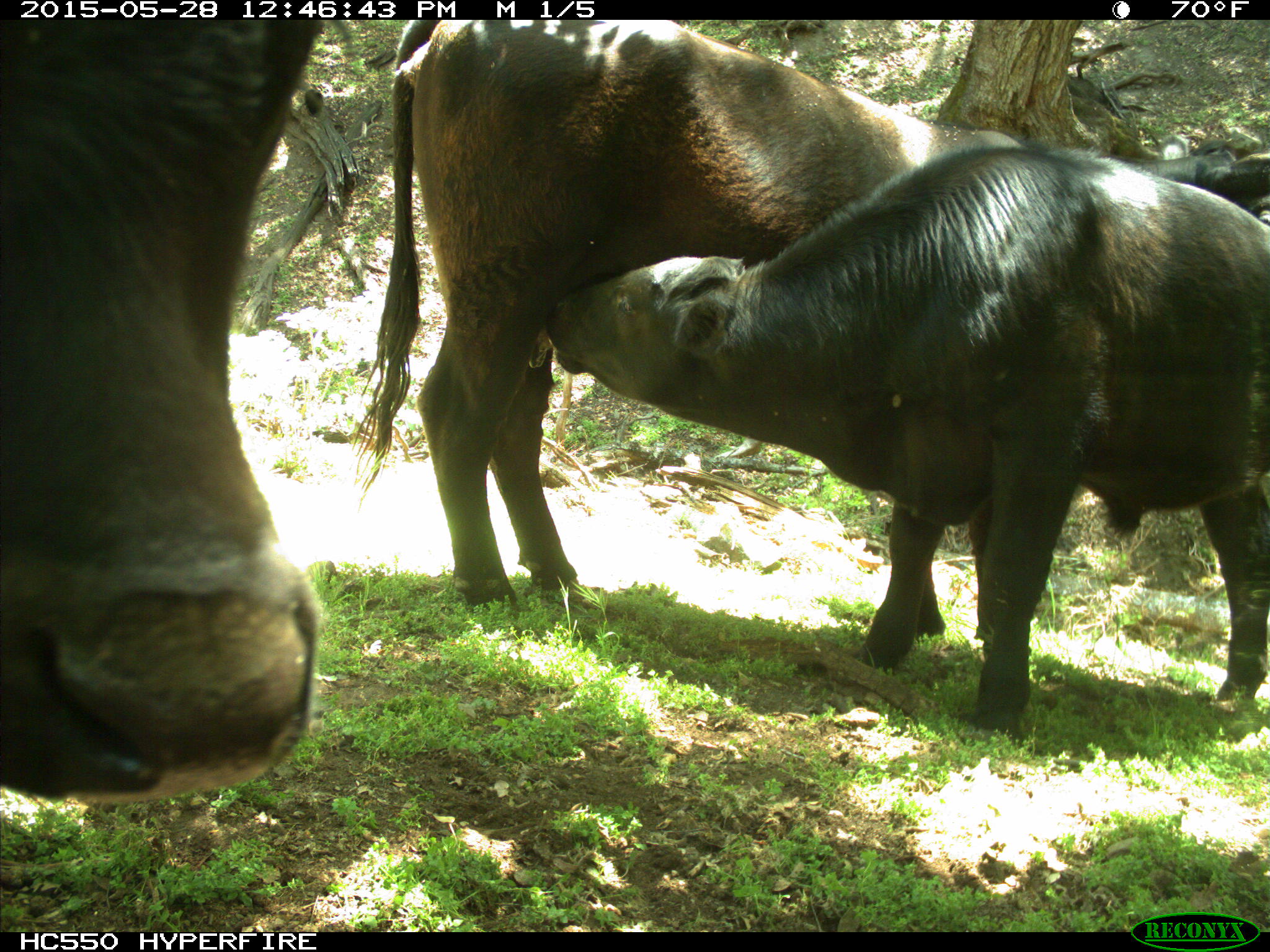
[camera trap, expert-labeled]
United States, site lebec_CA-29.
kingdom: Animalia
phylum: Chordata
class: Mammalia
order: Artiodactyla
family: Bovidae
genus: Bos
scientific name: Bos taurus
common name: domestic cow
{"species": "Bos taurus (domestic cow)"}